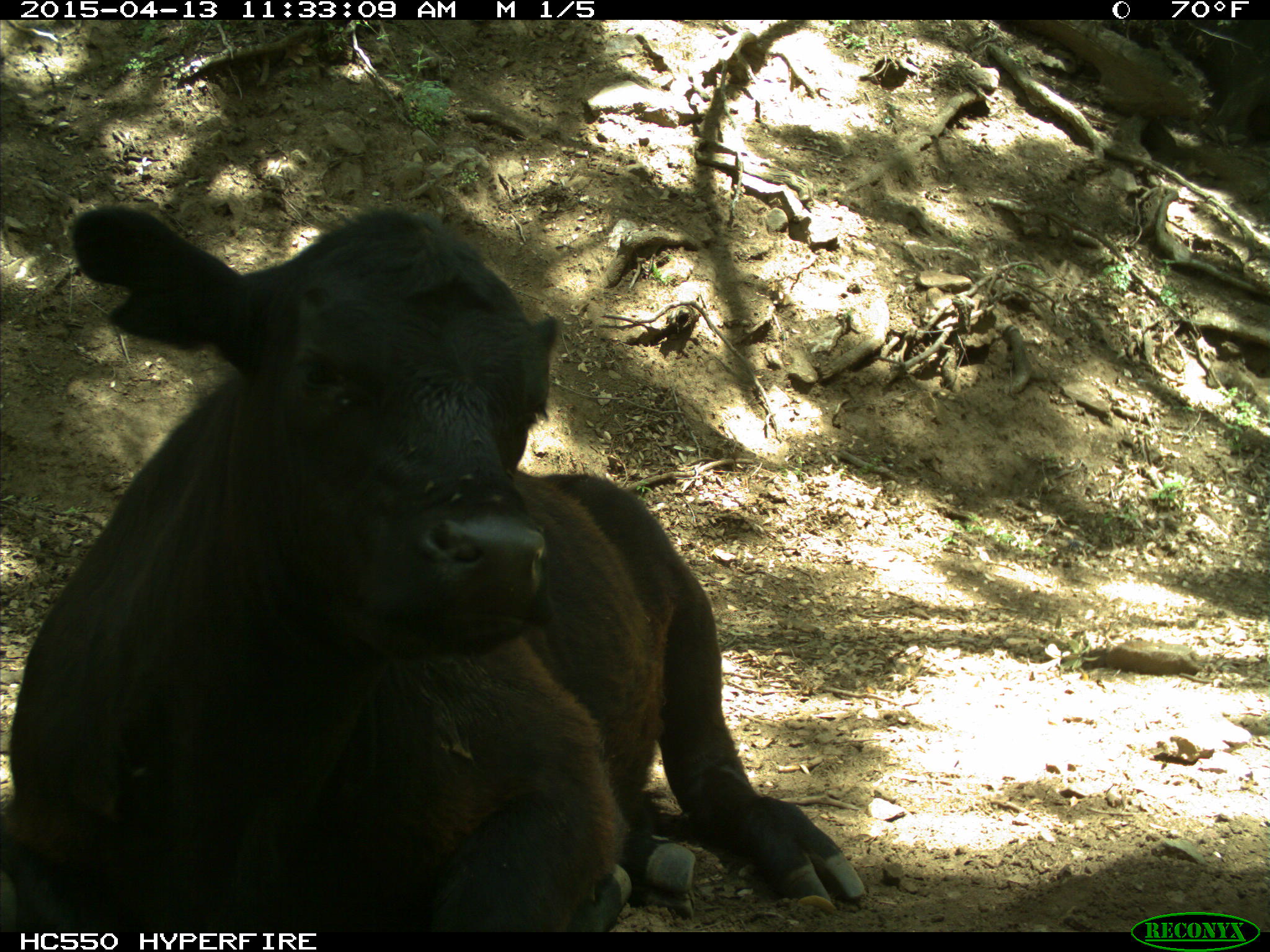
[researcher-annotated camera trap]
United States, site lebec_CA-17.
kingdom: Animalia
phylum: Chordata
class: Mammalia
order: Artiodactyla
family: Bovidae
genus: Bos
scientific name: Bos taurus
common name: domestic cow